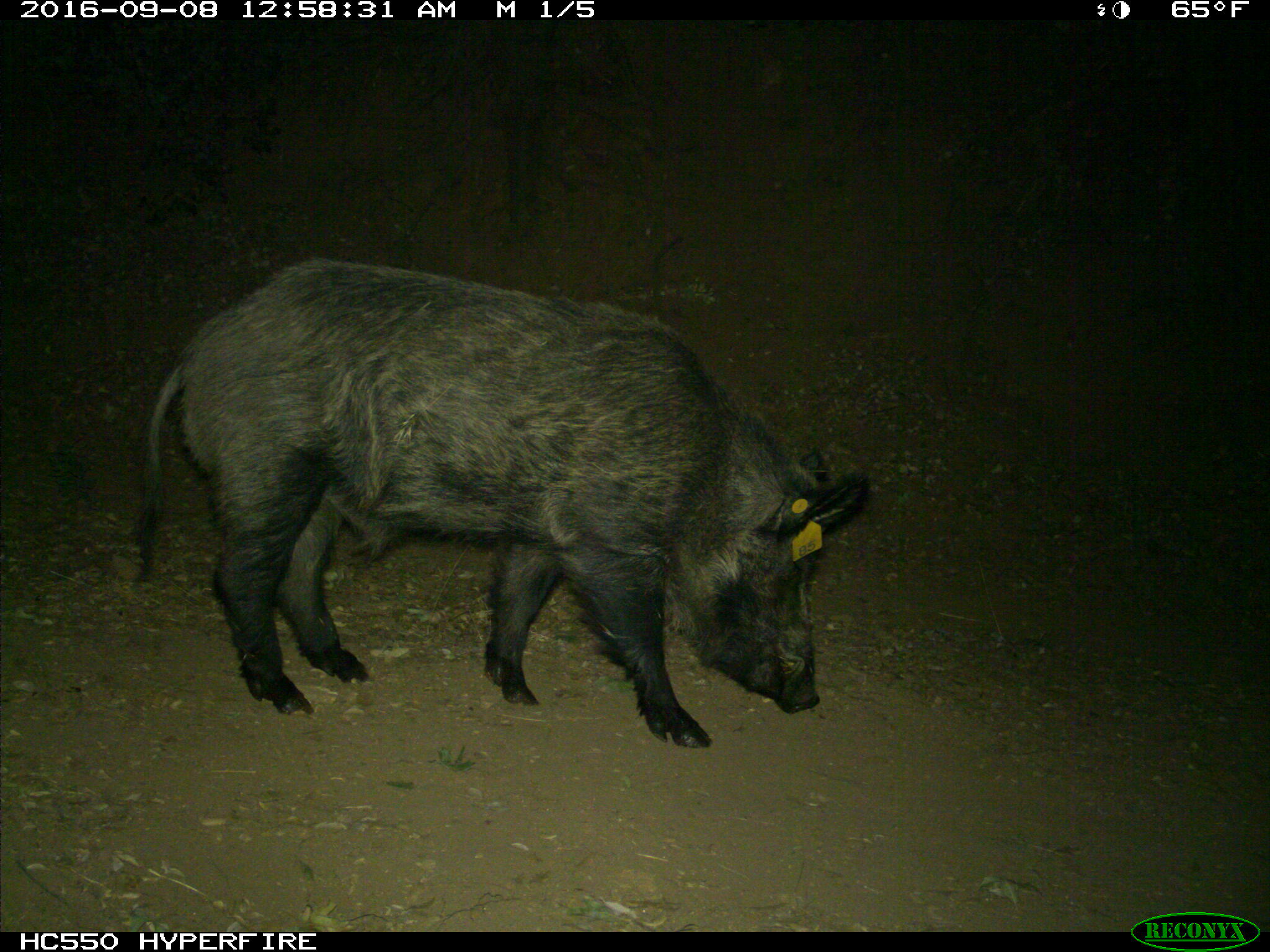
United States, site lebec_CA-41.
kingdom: Animalia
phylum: Chordata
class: Mammalia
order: Artiodactyla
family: Suidae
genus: Sus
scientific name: Sus scrofa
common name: wild boar